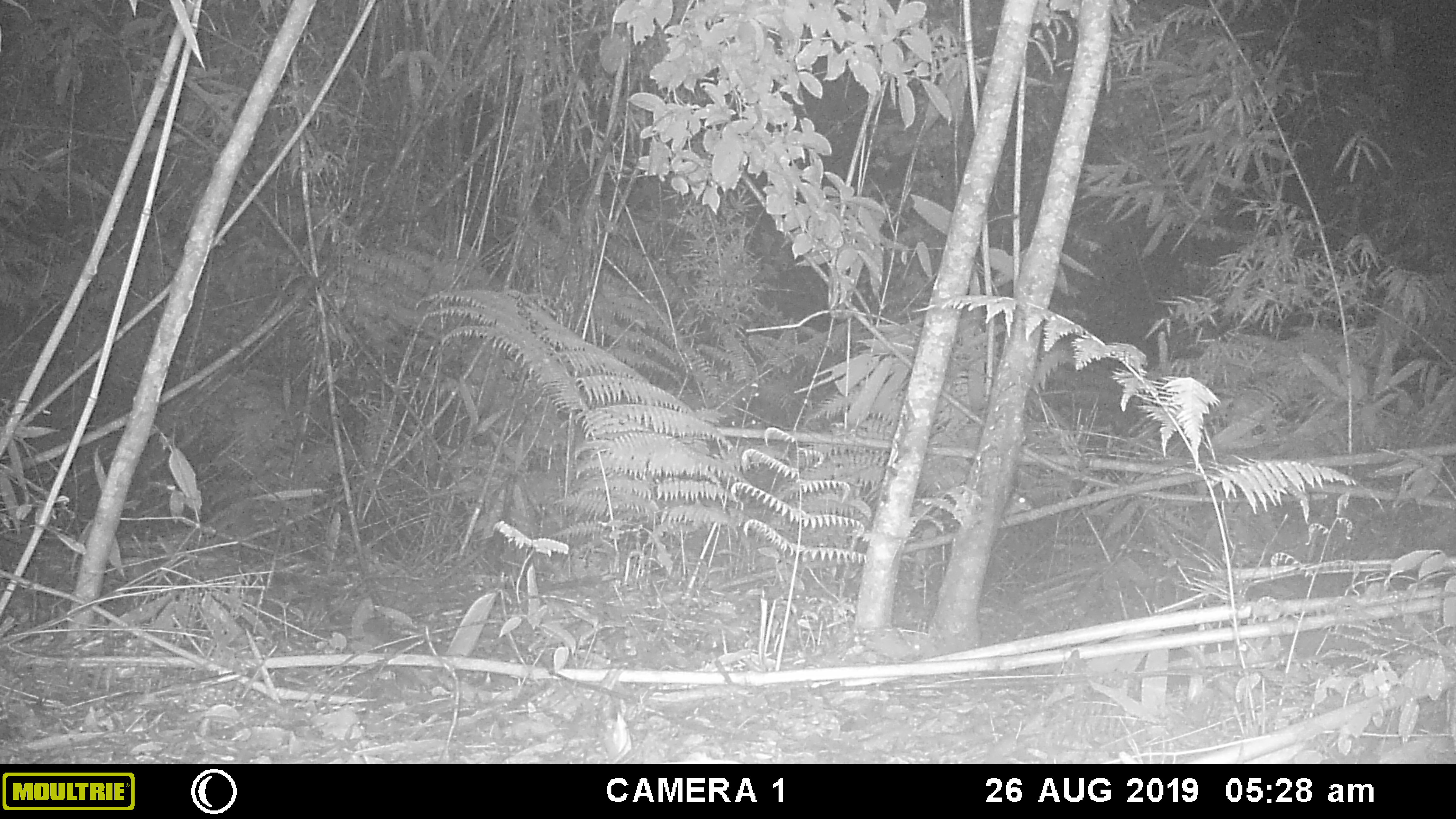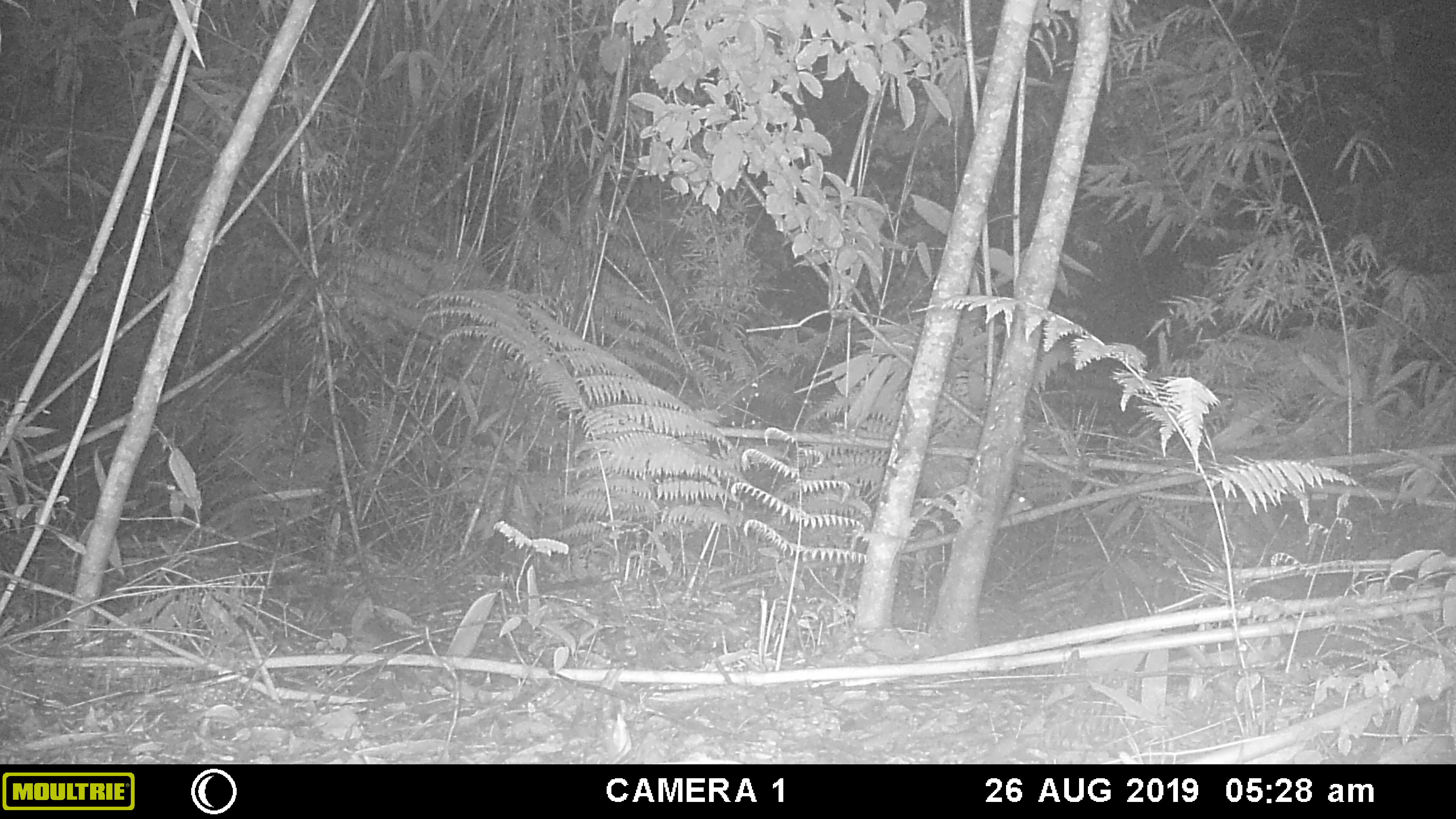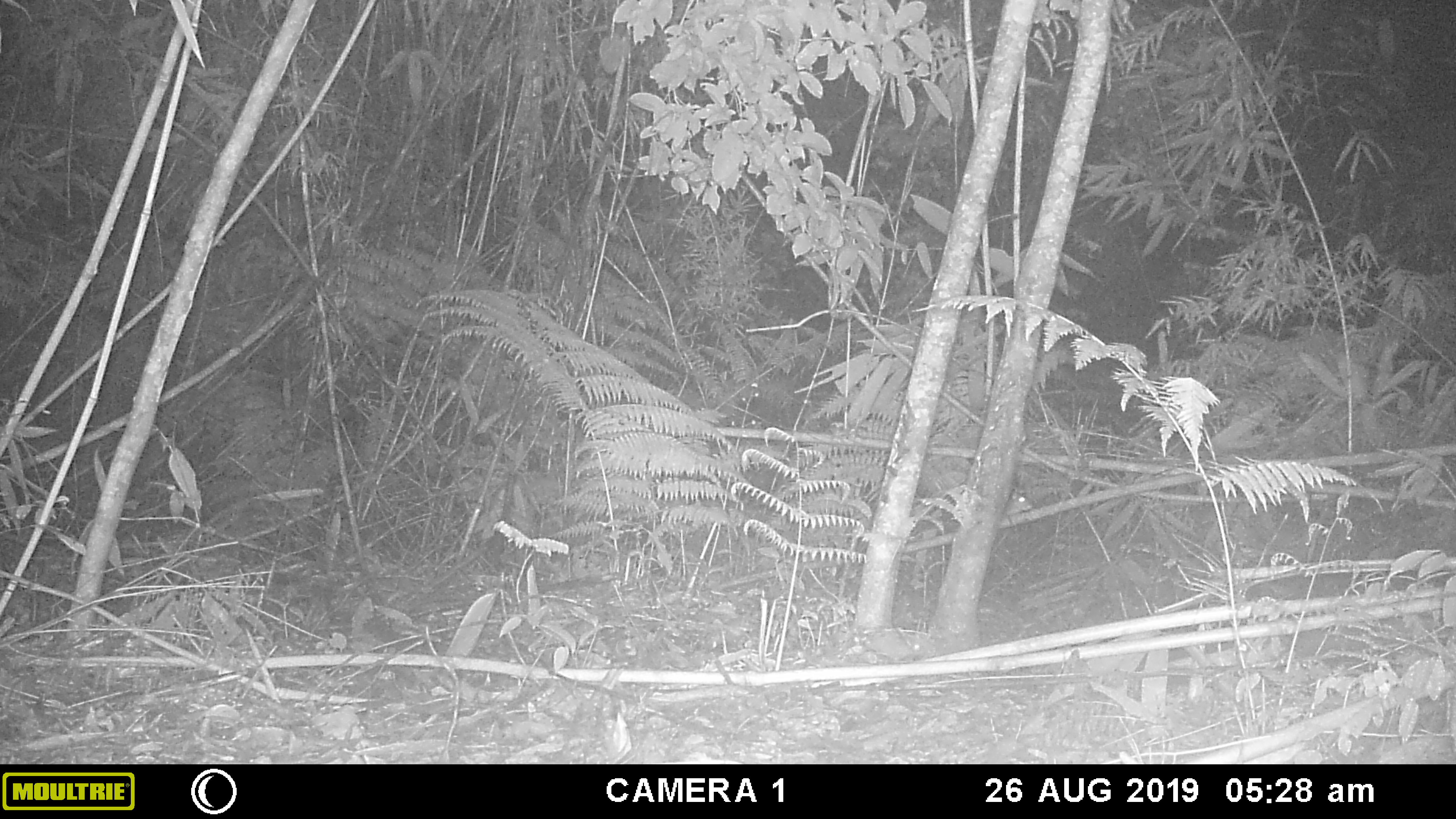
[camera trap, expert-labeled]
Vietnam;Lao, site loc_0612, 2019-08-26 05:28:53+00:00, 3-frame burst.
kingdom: Animalia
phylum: Chordata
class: Mammalia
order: Rodentia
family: Muridae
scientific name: Muridae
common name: old-world mice and rats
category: unidentified murid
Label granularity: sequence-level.